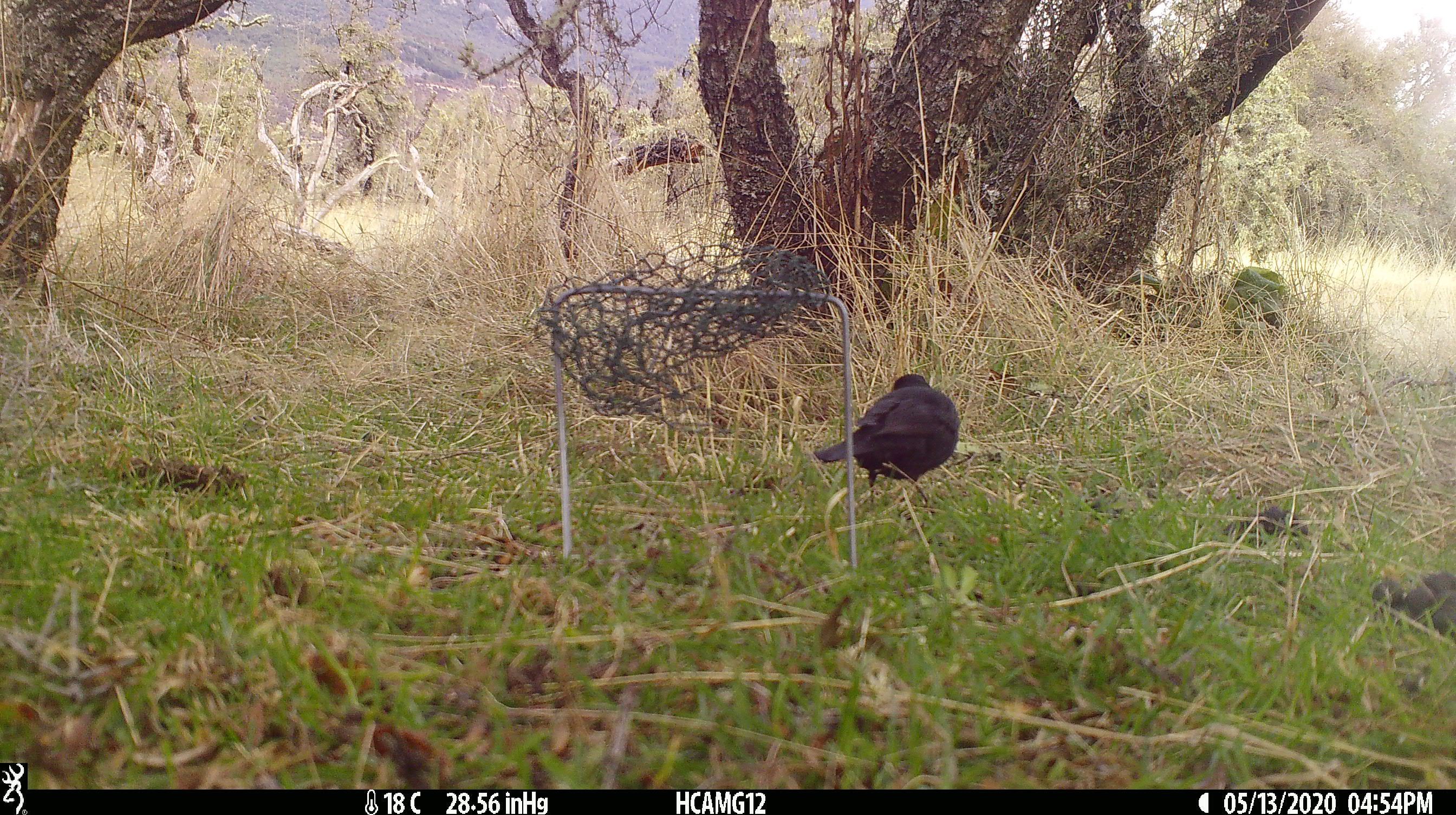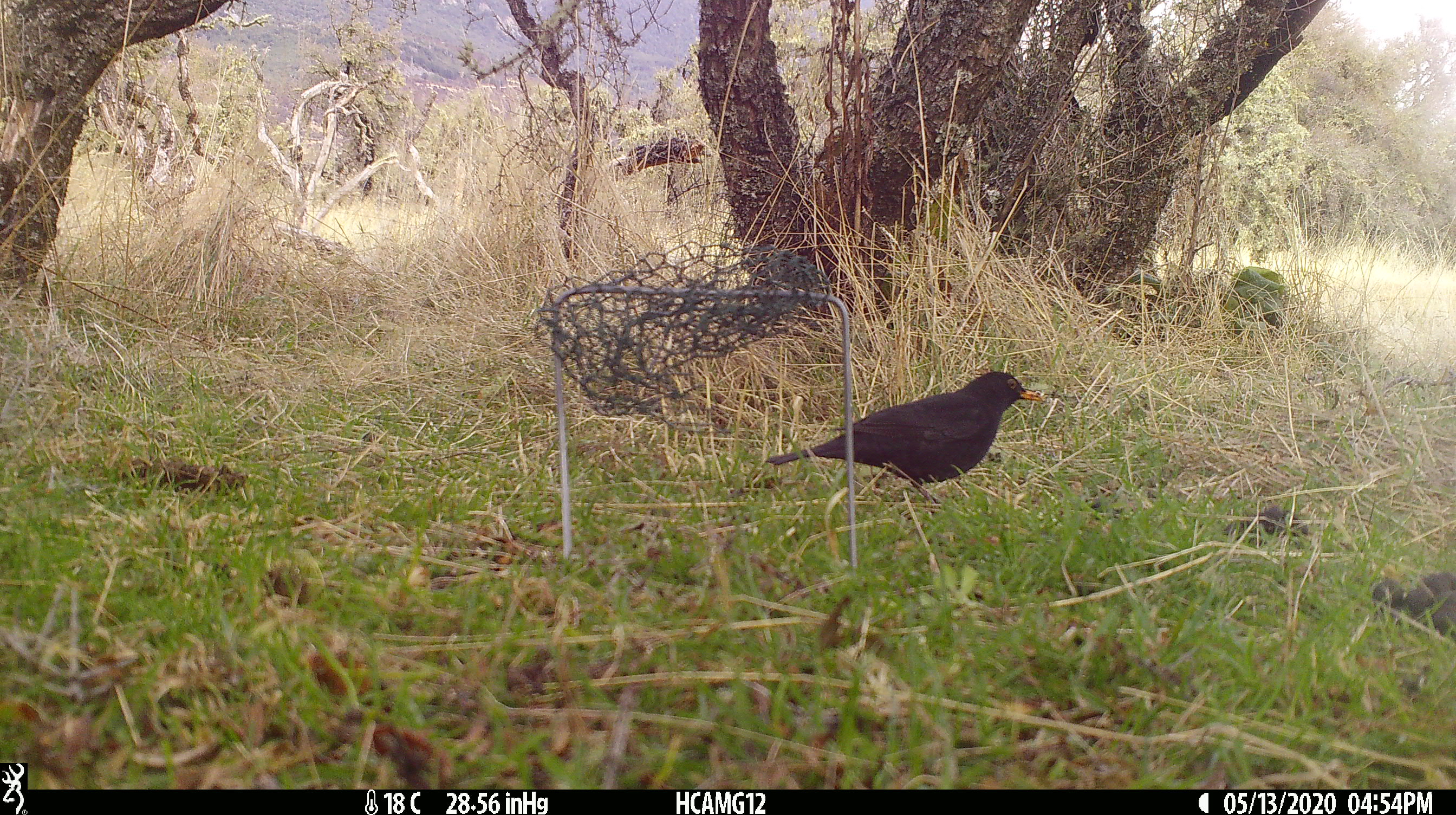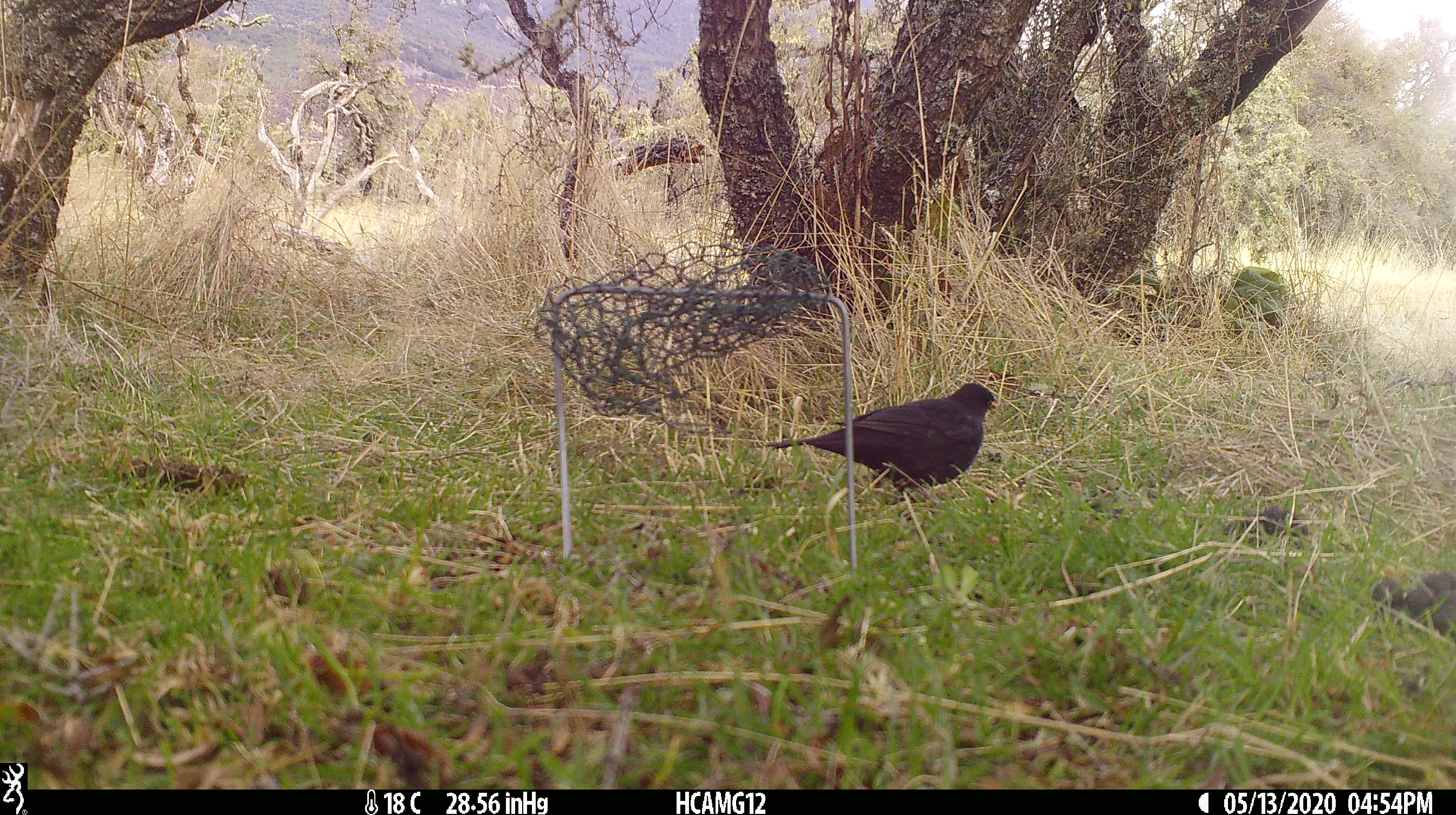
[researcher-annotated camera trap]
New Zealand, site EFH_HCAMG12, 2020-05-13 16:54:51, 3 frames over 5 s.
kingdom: Animalia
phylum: Chordata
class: Aves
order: Passeriformes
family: Turdidae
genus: Turdus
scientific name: Turdus merula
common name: eurasian blackbird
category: blackbird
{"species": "blackbird (eurasian blackbird) (Turdus merula)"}